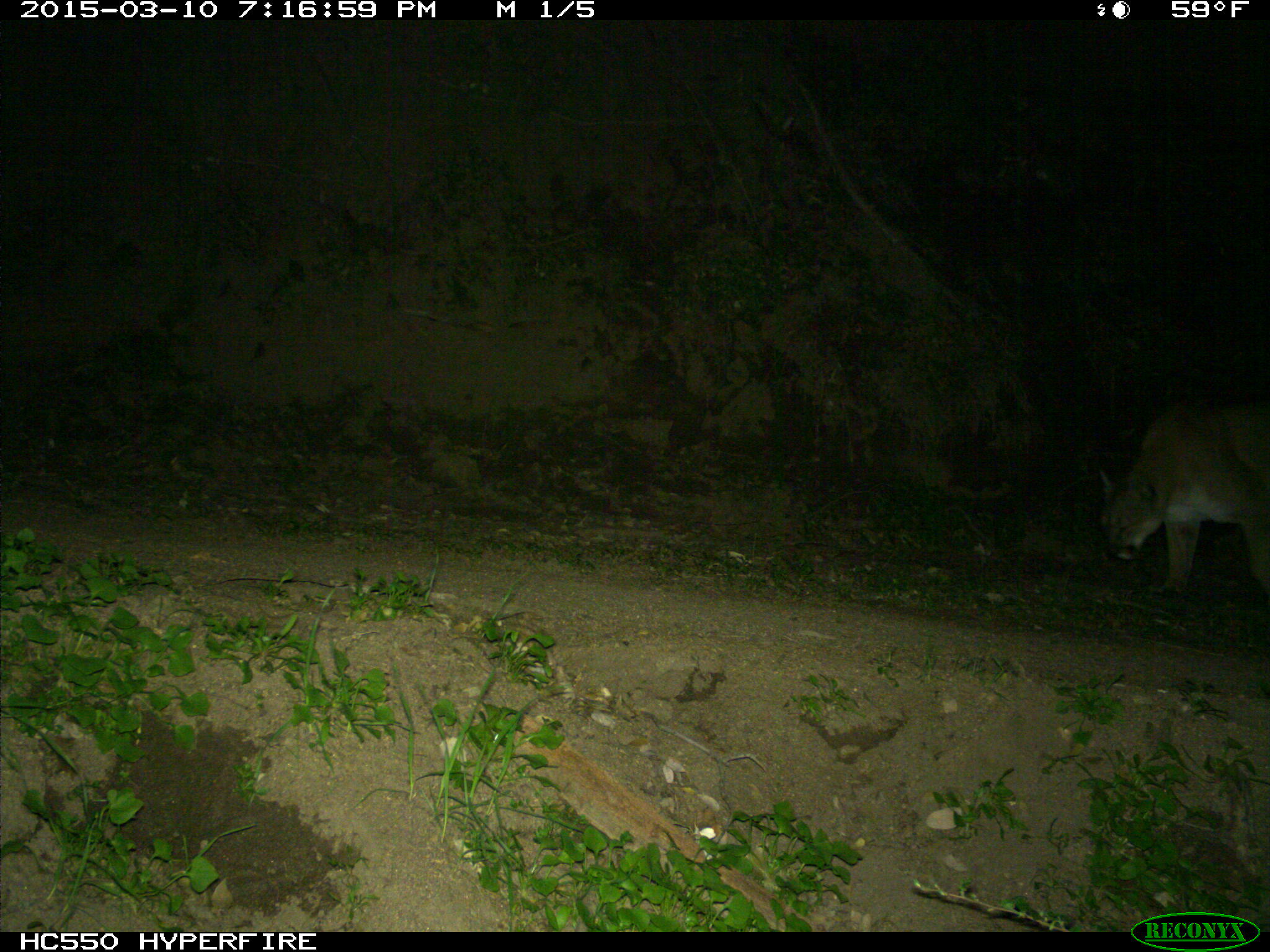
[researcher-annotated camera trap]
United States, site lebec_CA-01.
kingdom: Animalia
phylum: Chordata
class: Mammalia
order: Carnivora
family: Felidae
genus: Puma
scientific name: Puma concolor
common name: mountain lion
Puma concolor (mountain lion).